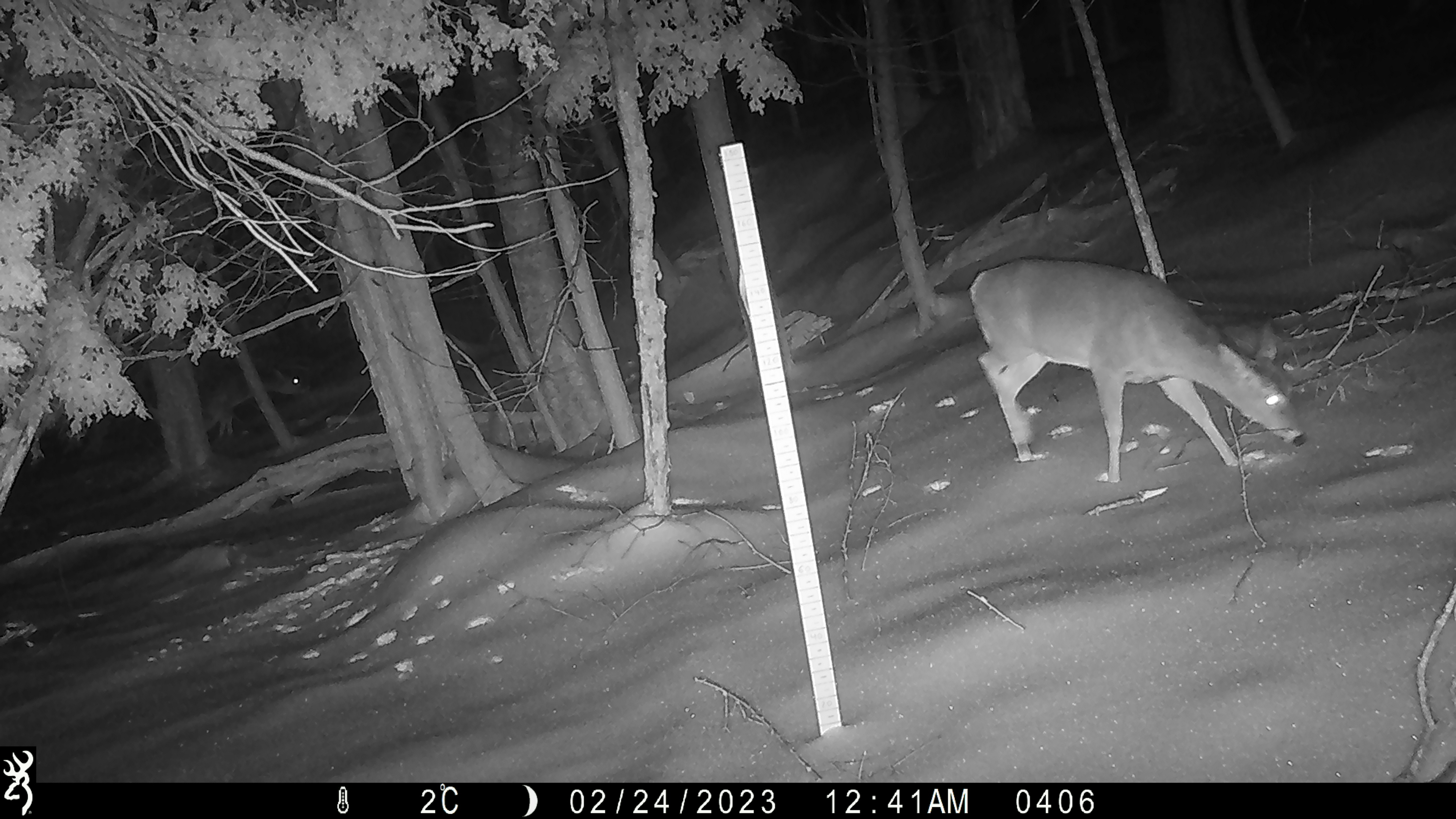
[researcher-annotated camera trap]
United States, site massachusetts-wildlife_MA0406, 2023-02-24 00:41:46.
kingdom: Animalia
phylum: Chordata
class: Mammalia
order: Artiodactyla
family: Cervidae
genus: Odocoileus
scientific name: Odocoileus virginianus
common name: white-tailed deer